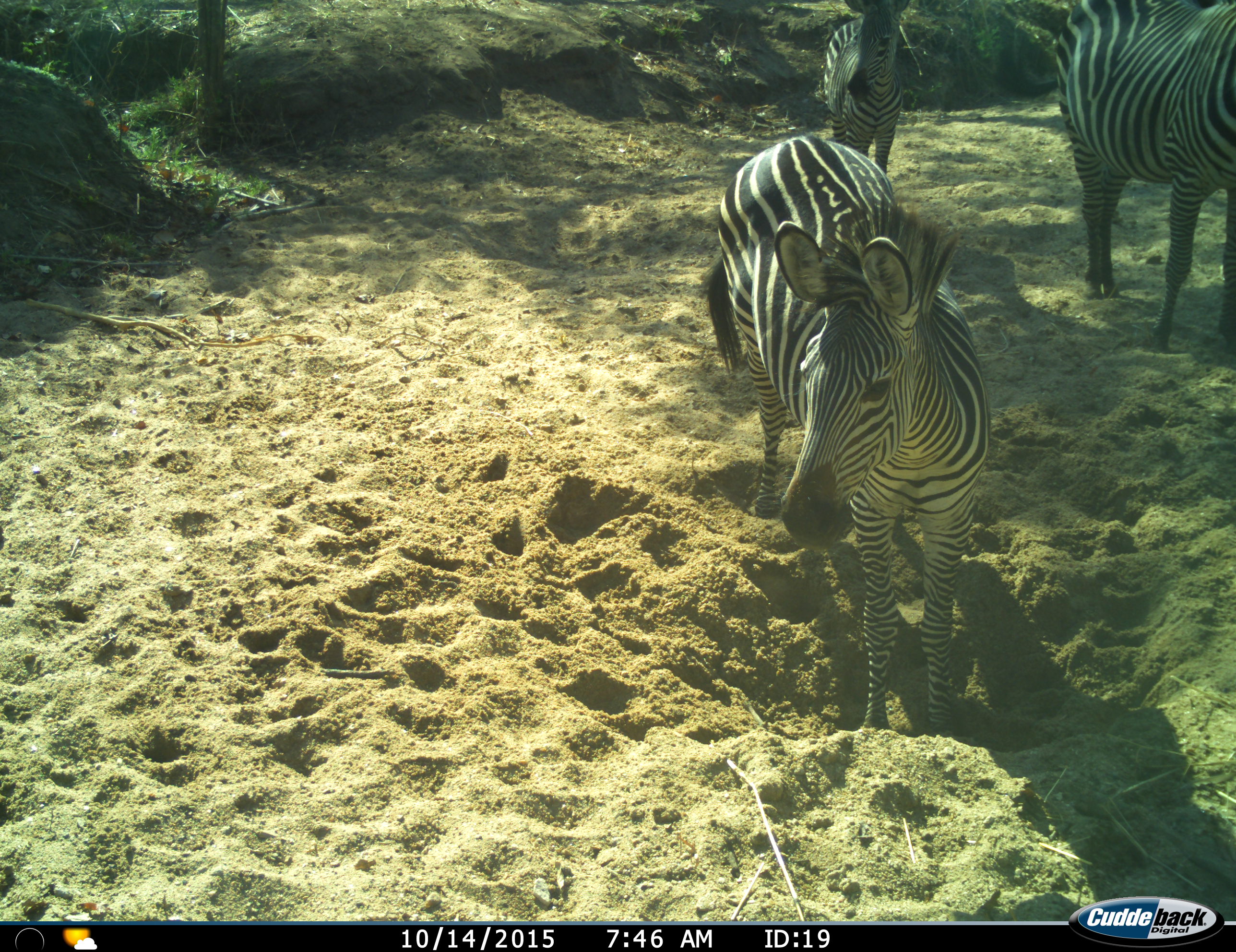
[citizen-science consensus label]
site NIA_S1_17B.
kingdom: Animalia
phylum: Chordata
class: Mammalia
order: Perissodactyla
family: Equidae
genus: Equus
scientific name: Equus quagga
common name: plains zebra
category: zebraplains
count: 3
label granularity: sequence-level